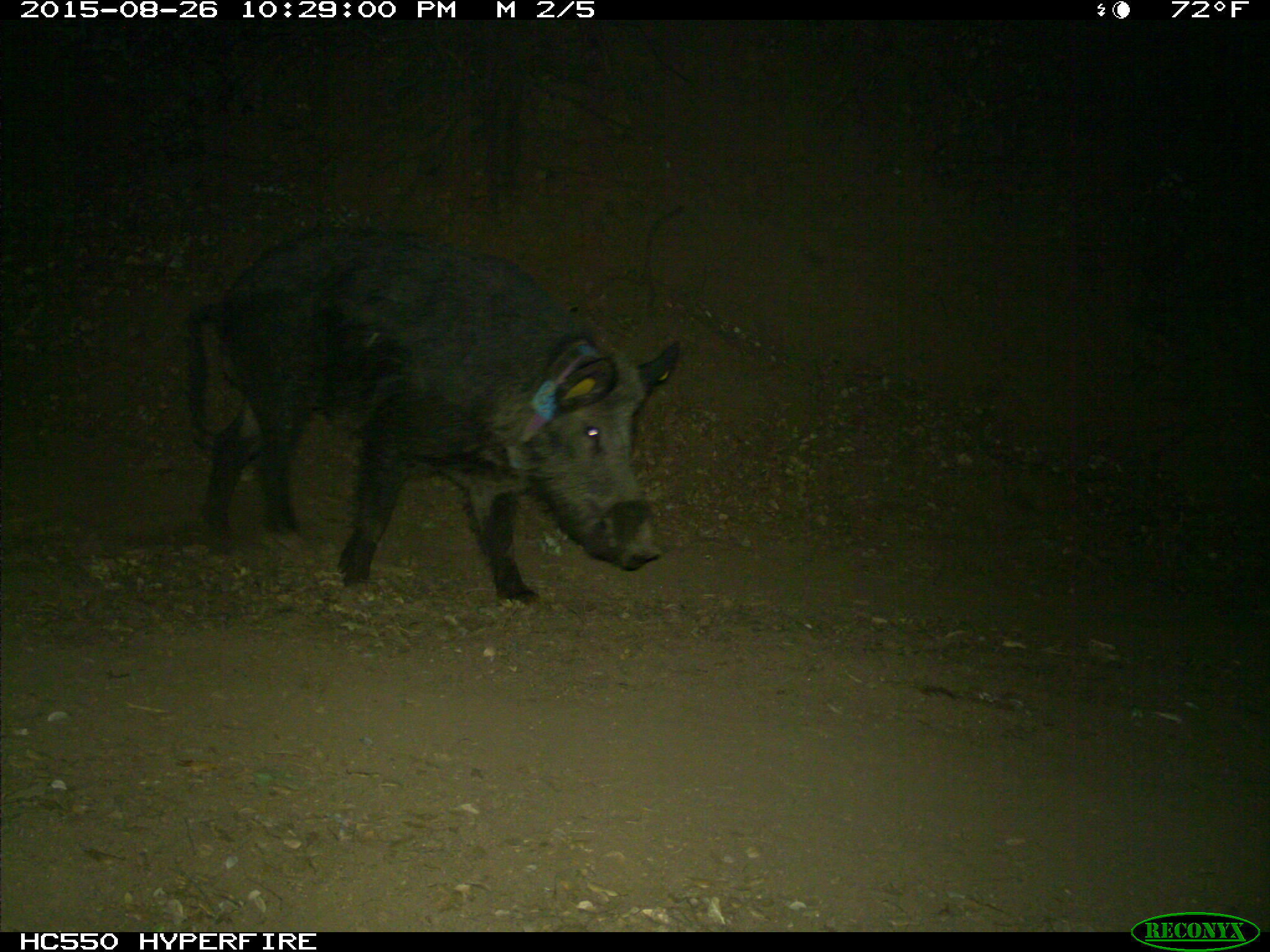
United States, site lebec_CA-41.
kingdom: Animalia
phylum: Chordata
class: Mammalia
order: Artiodactyla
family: Suidae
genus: Sus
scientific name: Sus scrofa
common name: wild boar